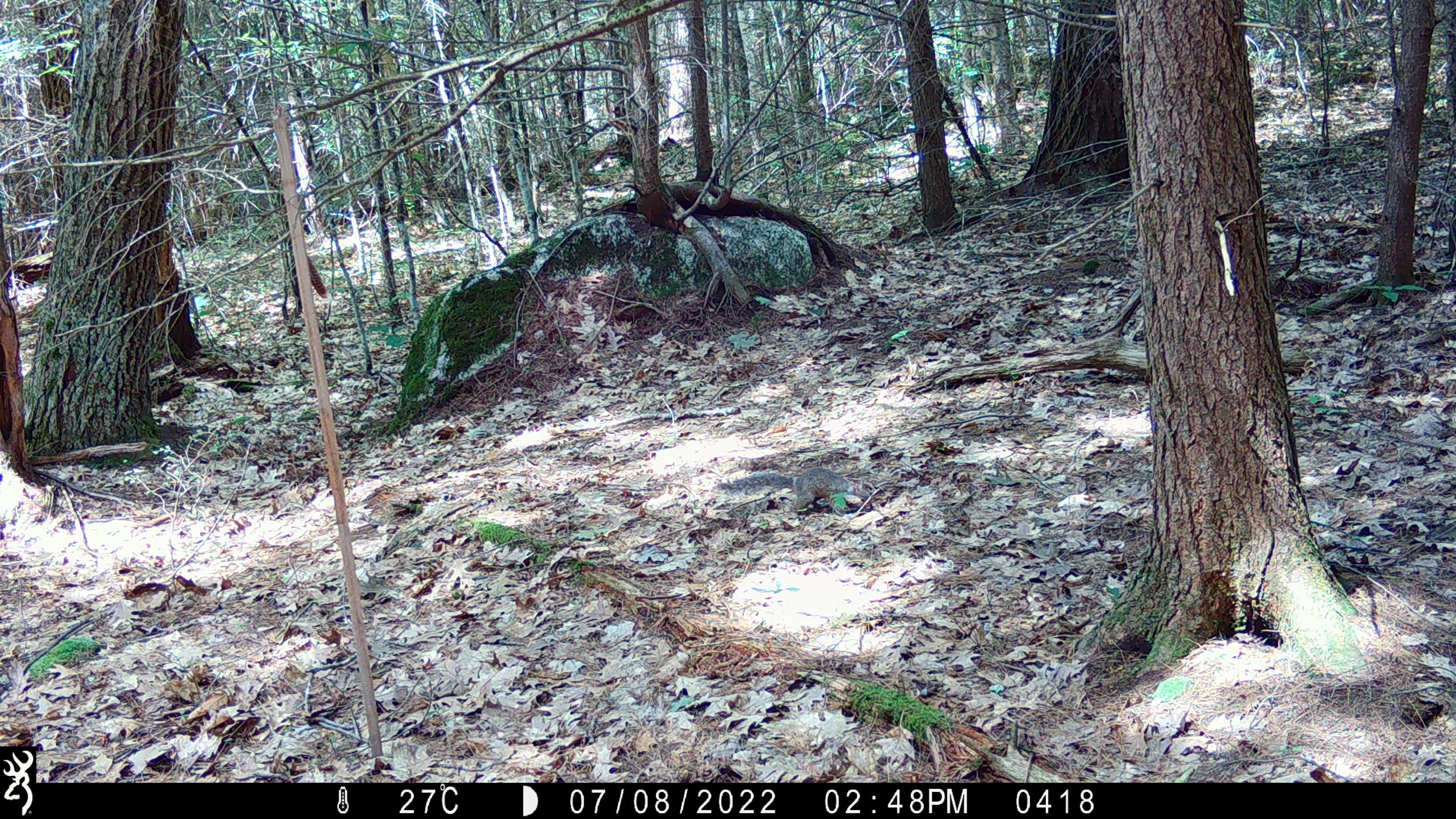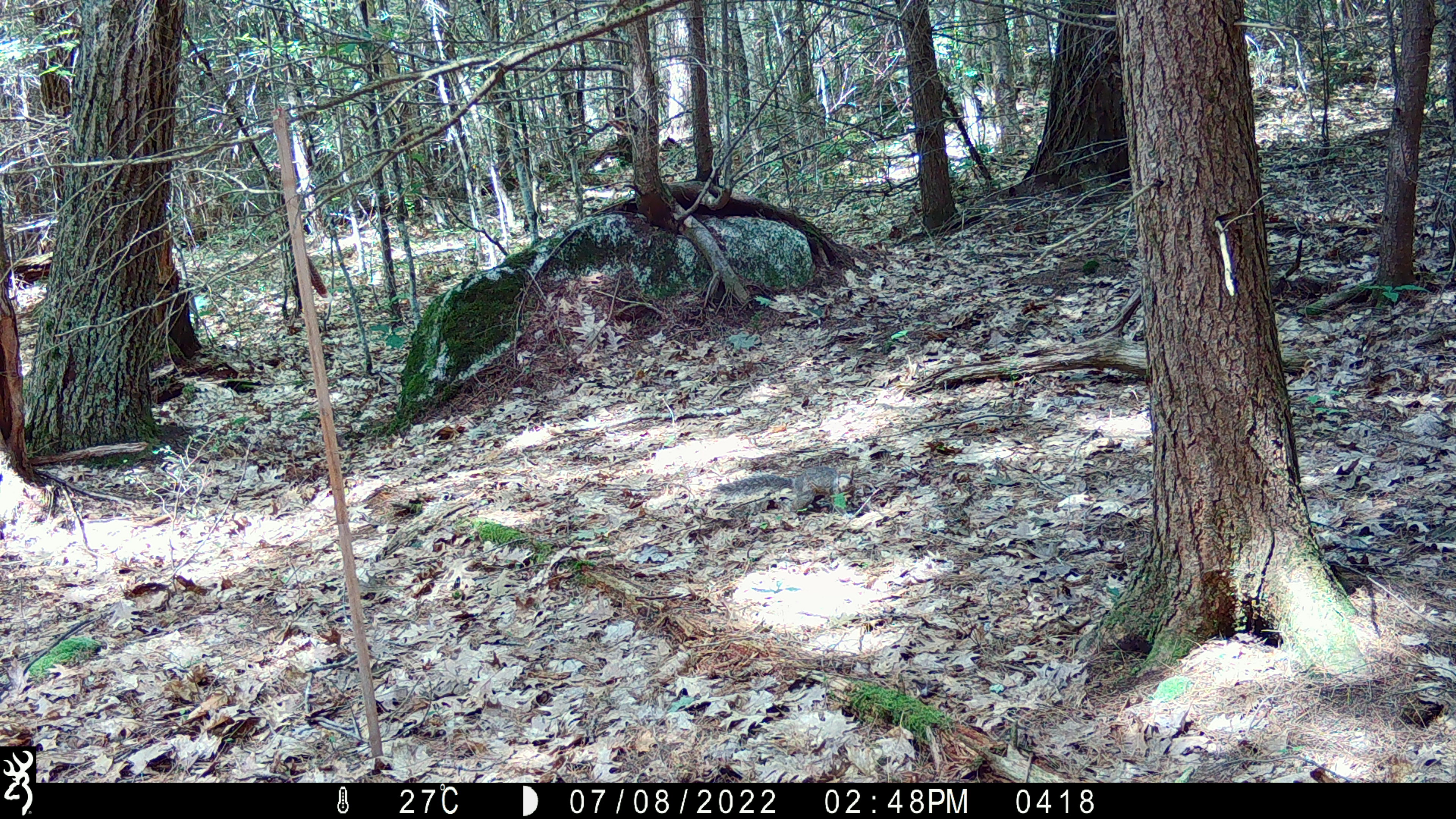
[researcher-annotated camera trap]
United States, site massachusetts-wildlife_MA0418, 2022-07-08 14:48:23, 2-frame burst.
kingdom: Animalia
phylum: Chordata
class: Mammalia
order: Rodentia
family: Sciuridae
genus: Sciurus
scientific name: Sciurus carolinensis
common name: gray squirrel